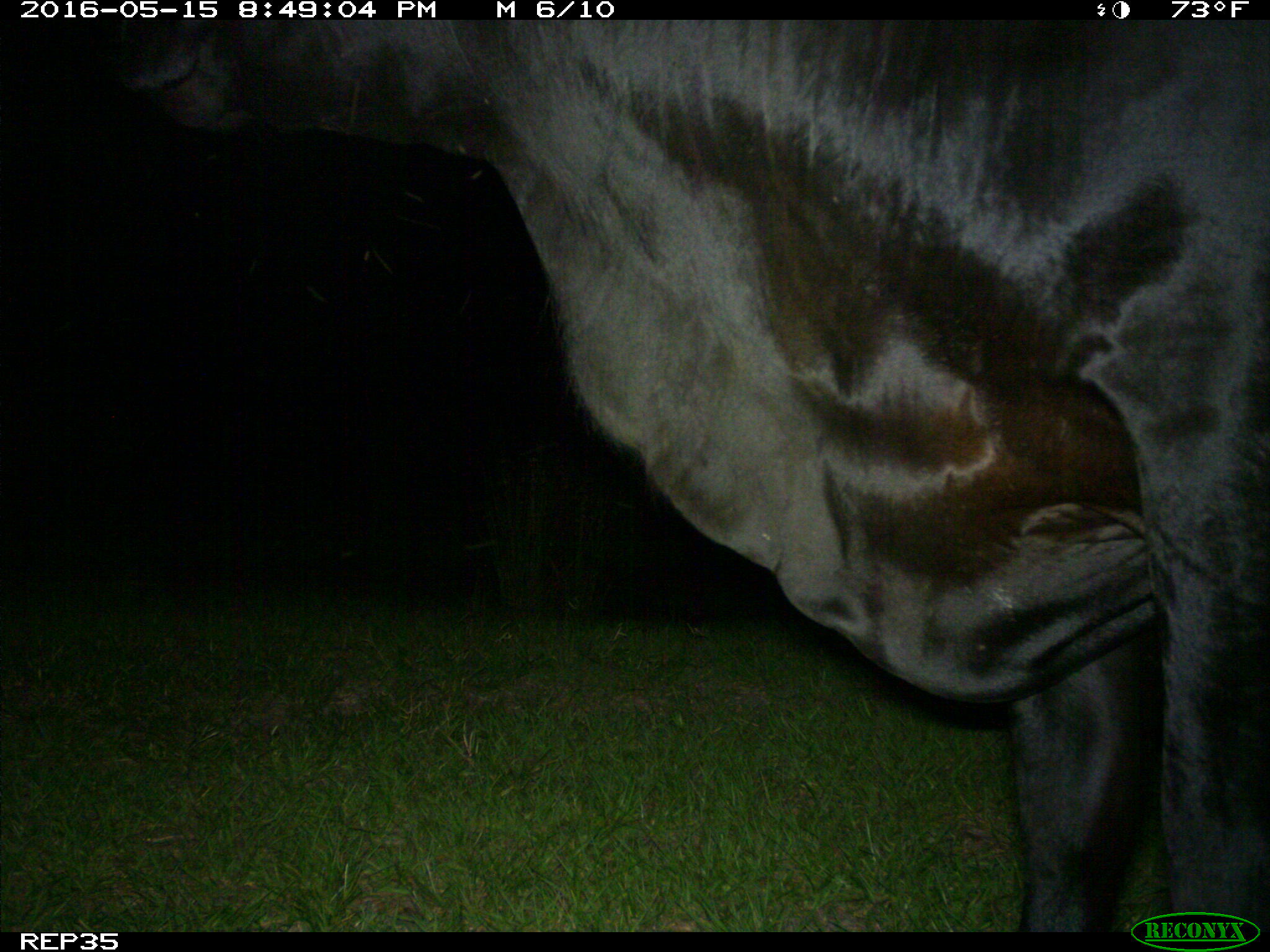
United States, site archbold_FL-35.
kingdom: Animalia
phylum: Chordata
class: Mammalia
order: Artiodactyla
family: Bovidae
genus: Bos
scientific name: Bos taurus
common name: domestic cow